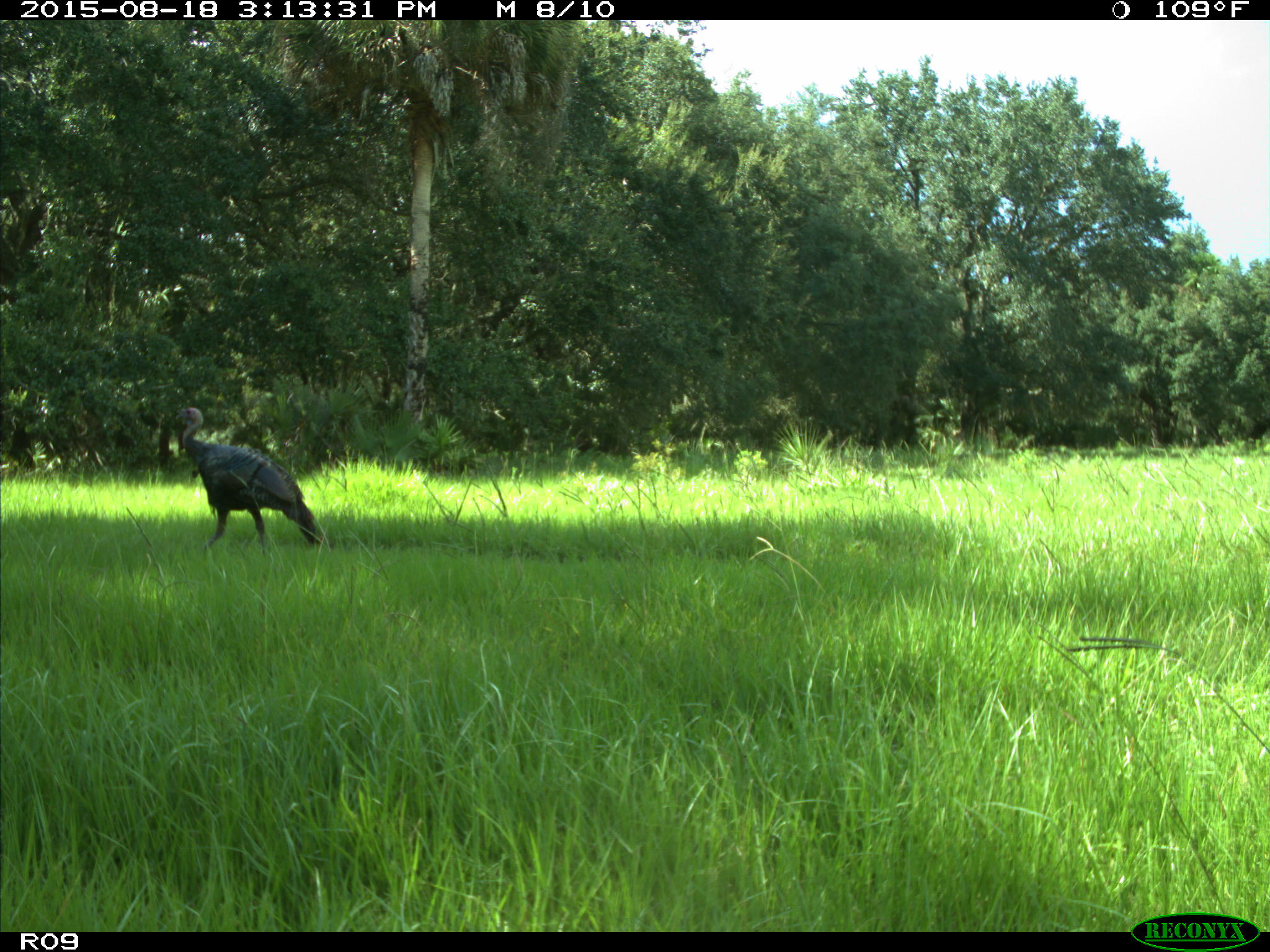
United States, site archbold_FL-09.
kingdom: Animalia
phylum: Chordata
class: Aves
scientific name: Aves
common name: birds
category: unidentified bird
Unidentified bird (birds) (Aves).